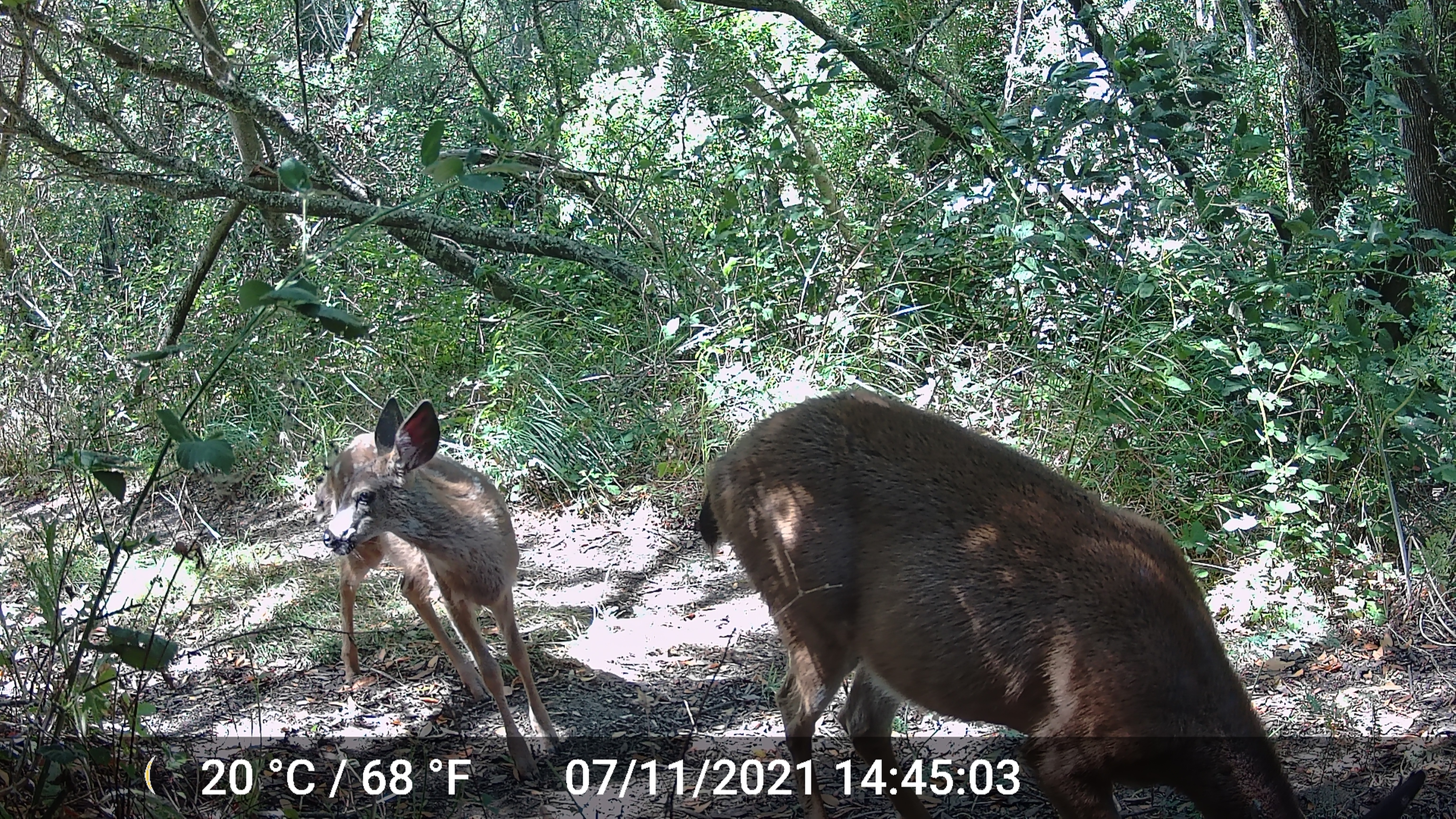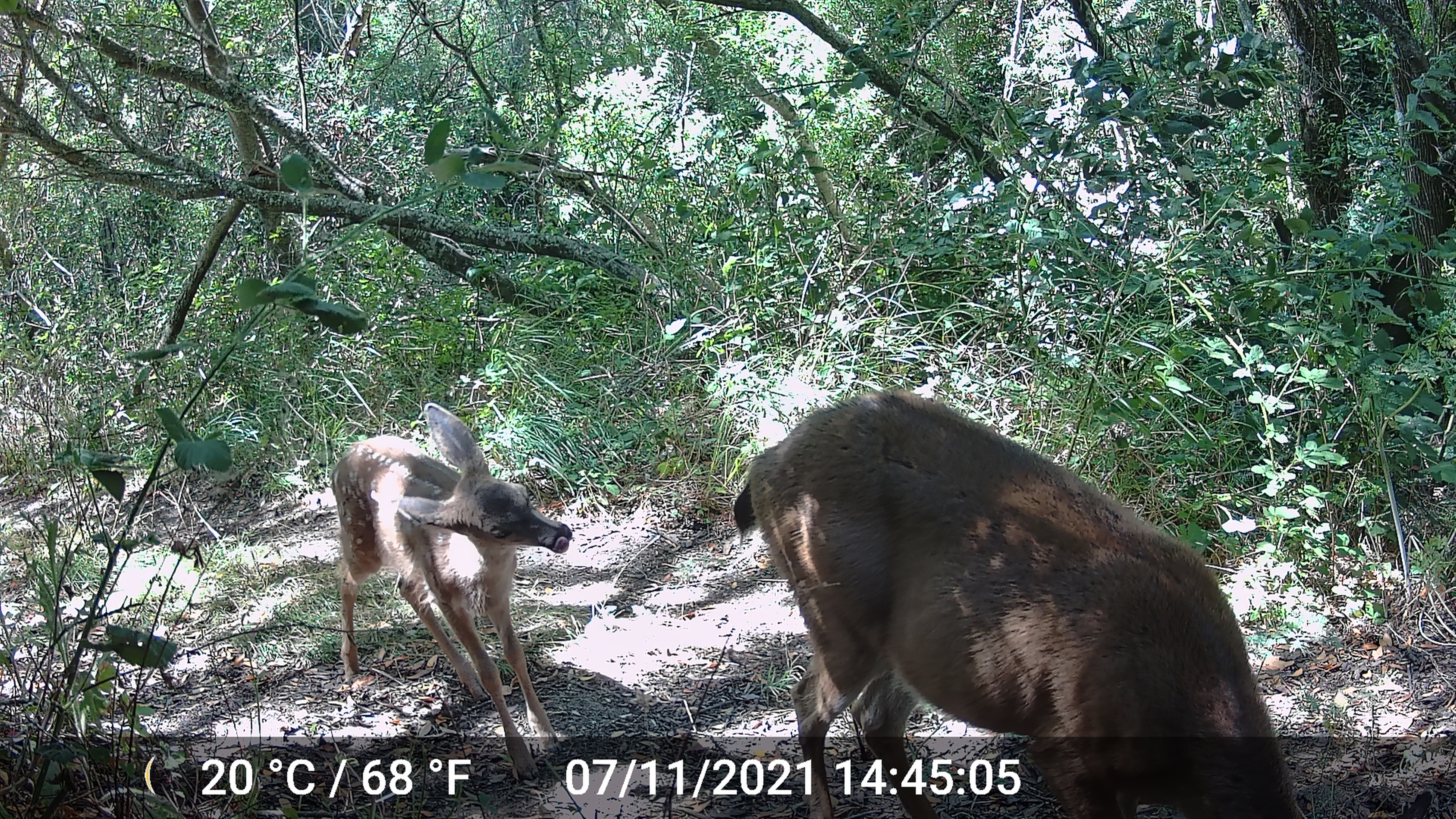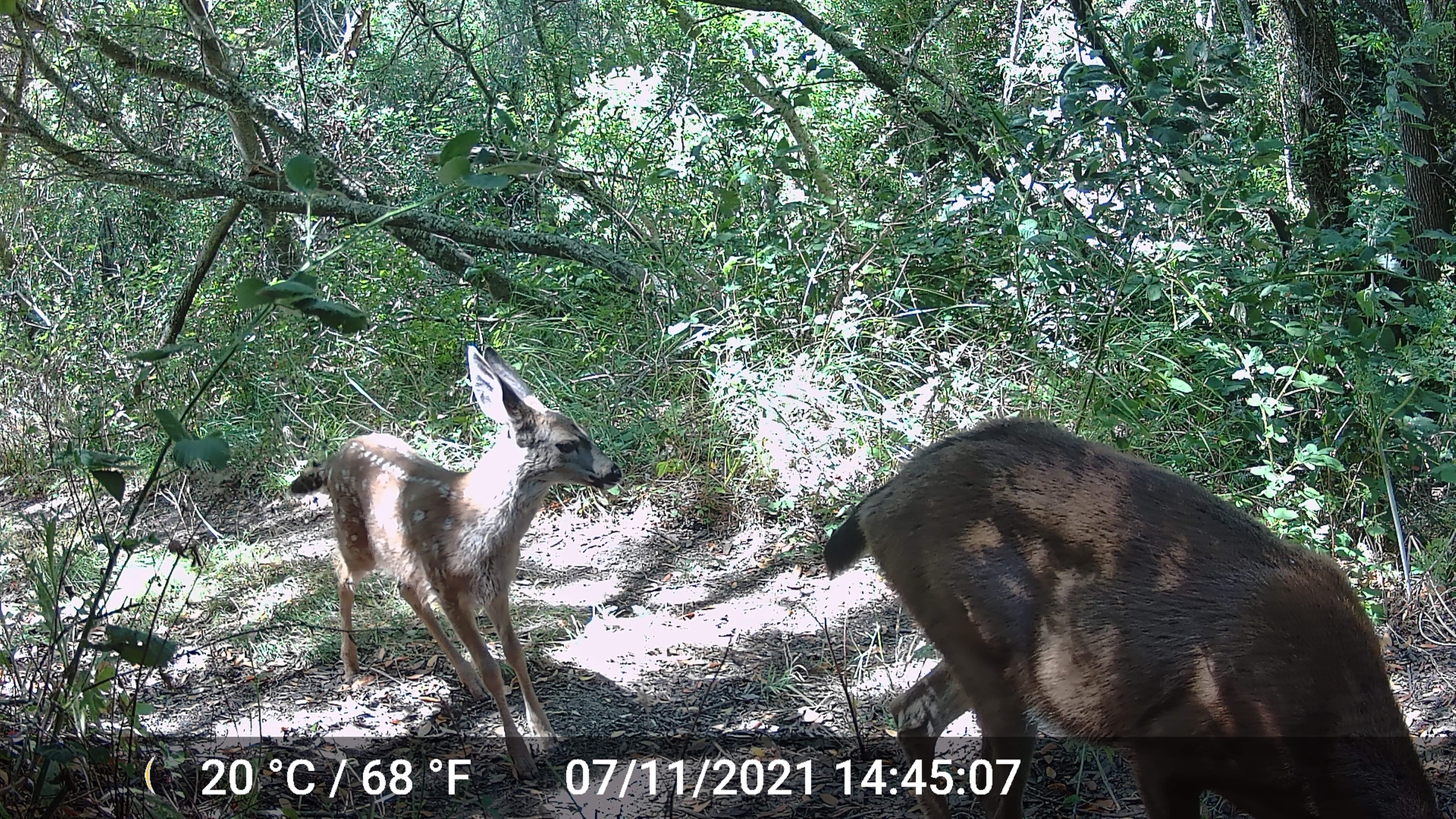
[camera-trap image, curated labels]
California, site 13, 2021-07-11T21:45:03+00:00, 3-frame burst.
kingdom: Animalia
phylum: Chordata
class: Mammalia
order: Artiodactyla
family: Cervidae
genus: Odocoileus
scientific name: Odocoileus hemionus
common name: mule deer